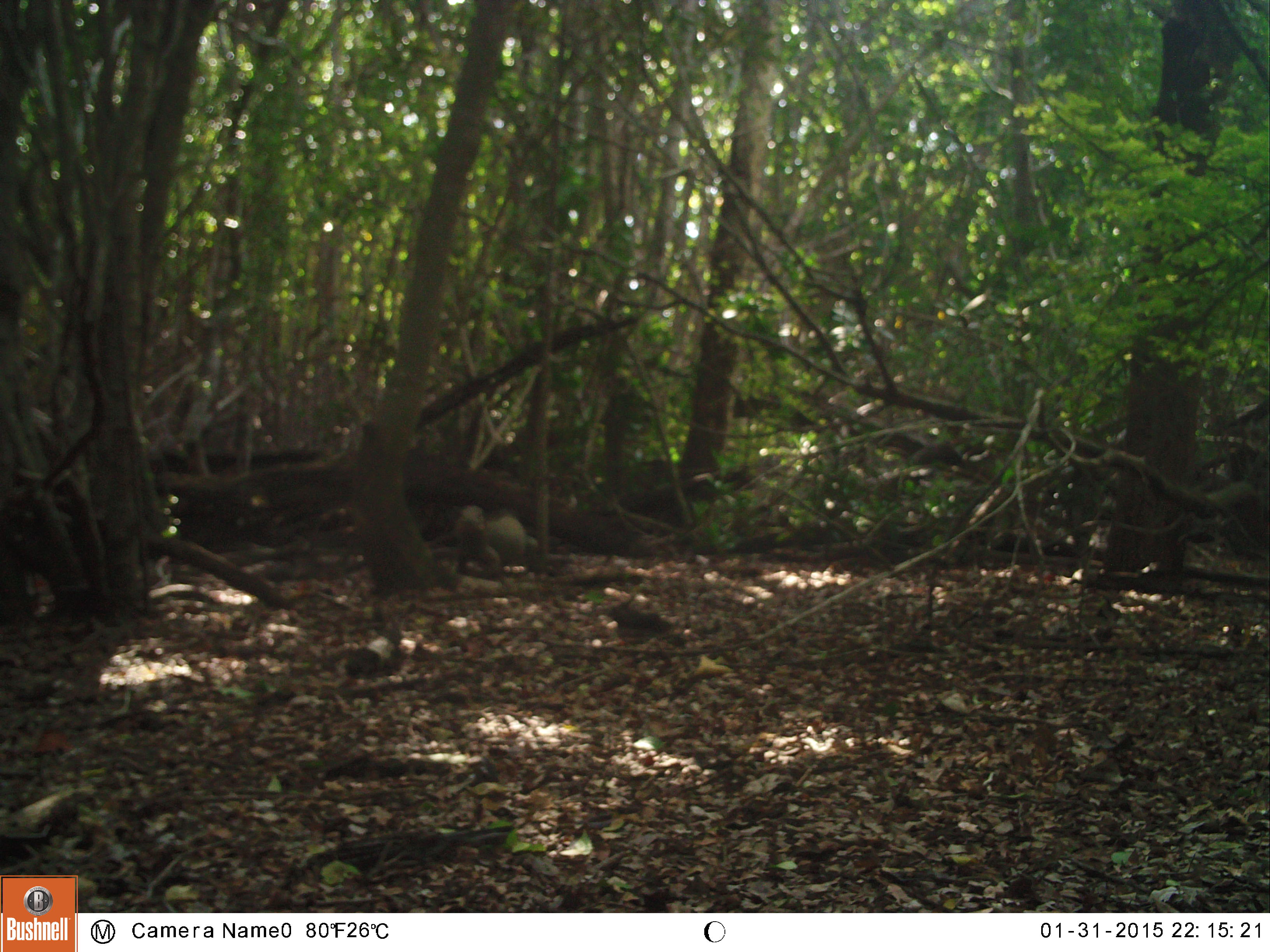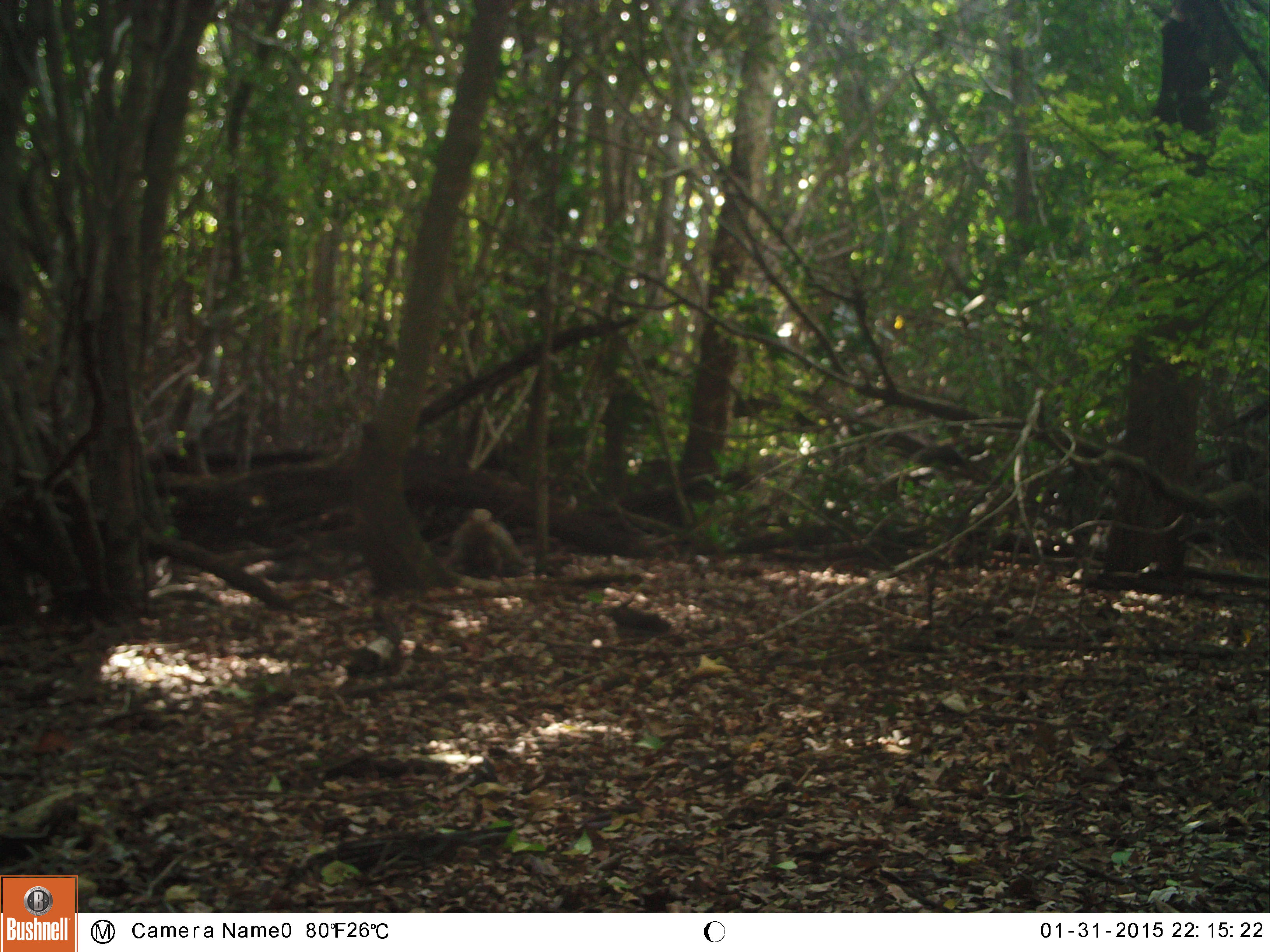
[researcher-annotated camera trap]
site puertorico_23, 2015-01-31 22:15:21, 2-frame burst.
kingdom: Animalia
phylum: Chordata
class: Reptilia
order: Squamata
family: Iguanidae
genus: Iguana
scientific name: Iguana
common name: typical iguanas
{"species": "Iguana (typical iguanas)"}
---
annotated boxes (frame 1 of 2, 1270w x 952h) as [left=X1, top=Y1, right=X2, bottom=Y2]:
iguana: [left=447, top=506, right=527, bottom=574]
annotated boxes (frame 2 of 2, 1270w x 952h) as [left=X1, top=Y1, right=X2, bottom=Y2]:
iguana: [left=442, top=497, right=531, bottom=587]